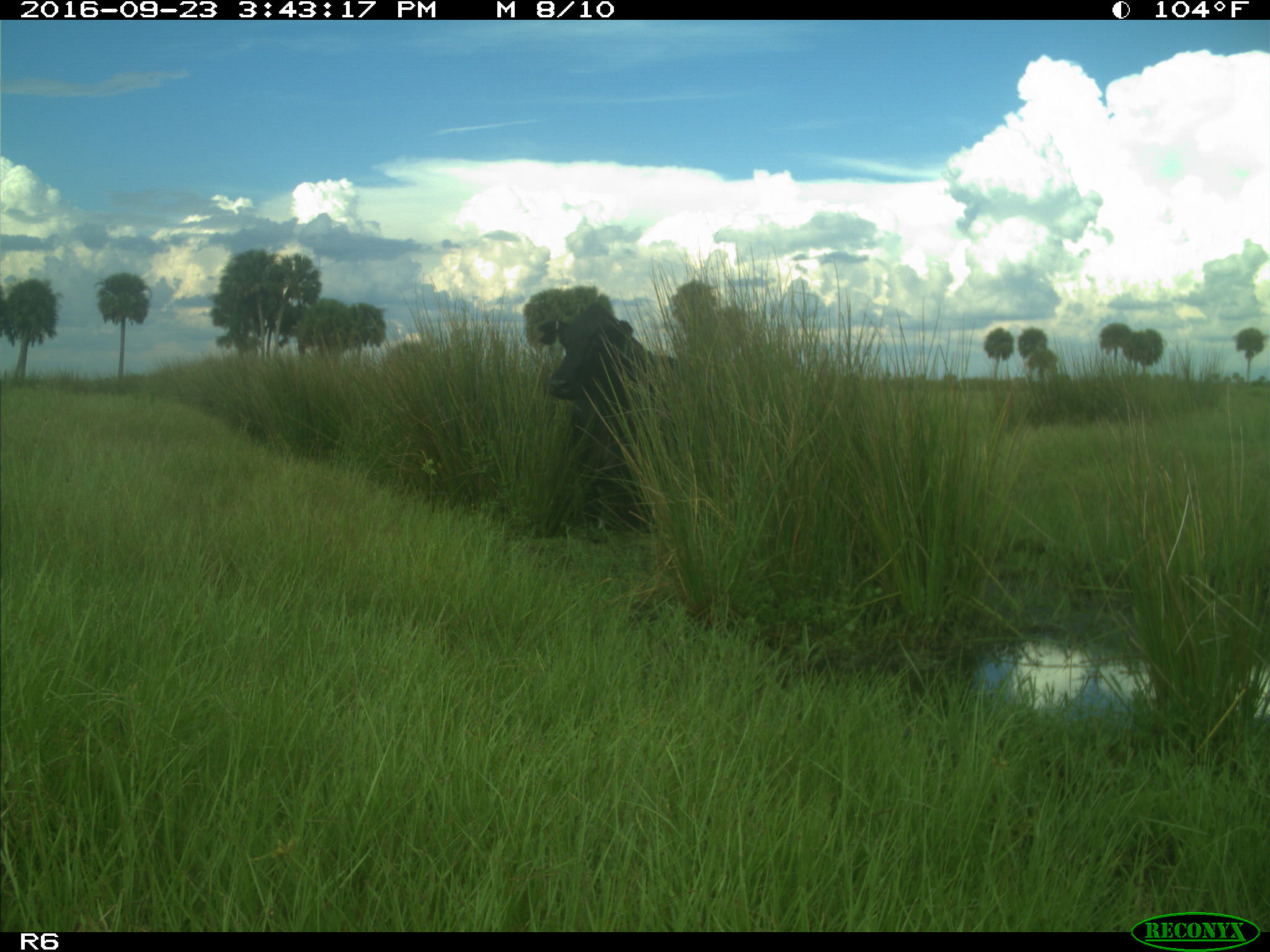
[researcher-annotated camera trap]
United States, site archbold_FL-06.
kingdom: Animalia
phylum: Chordata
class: Mammalia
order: Artiodactyla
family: Bovidae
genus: Bos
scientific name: Bos taurus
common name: domestic cow